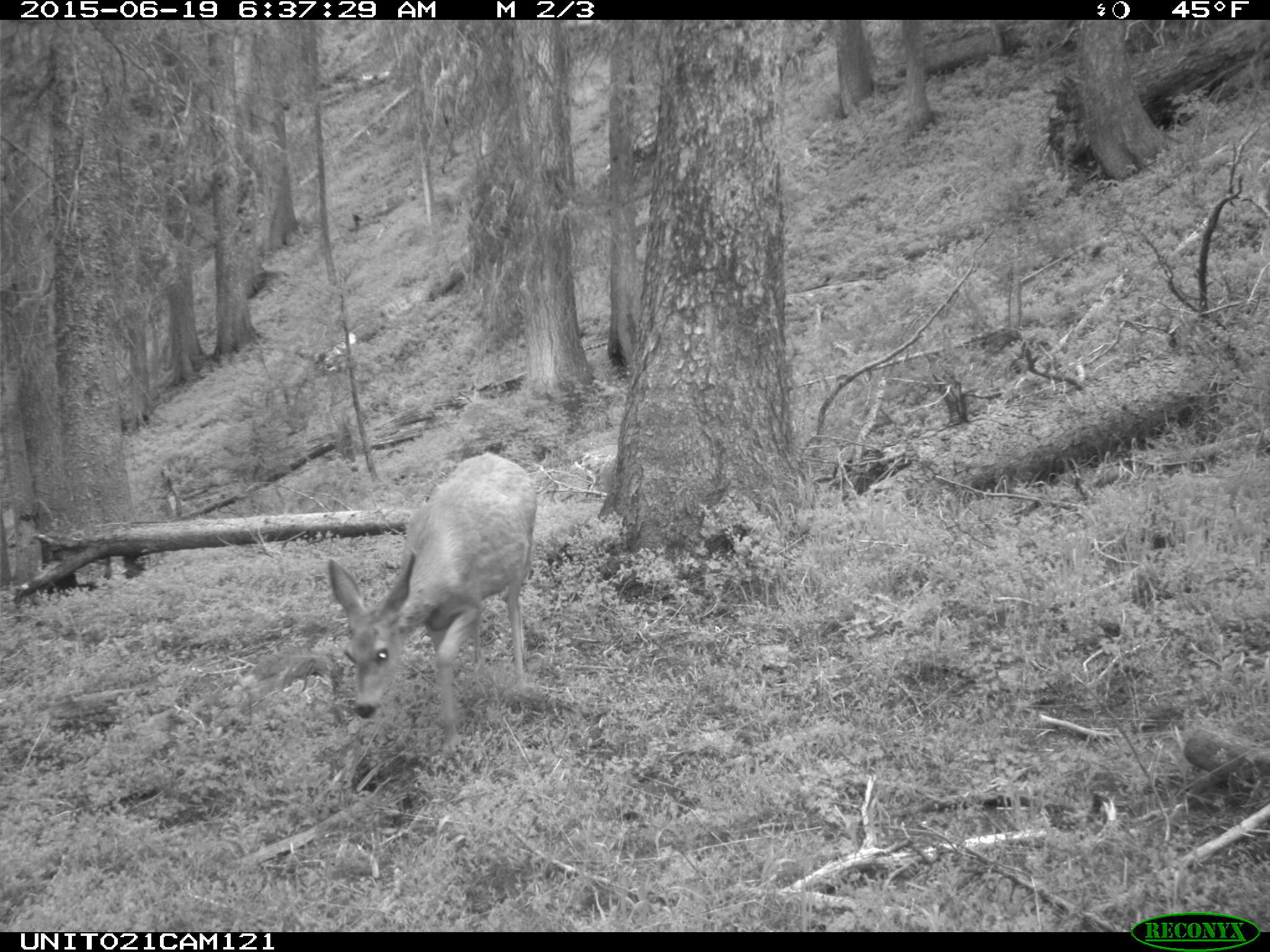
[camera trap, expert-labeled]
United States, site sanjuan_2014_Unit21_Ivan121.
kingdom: Animalia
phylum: Chordata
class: Mammalia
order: Artiodactyla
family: Cervidae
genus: Odocoileus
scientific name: Odocoileus hemionus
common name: mule deer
Odocoileus hemionus (mule deer).